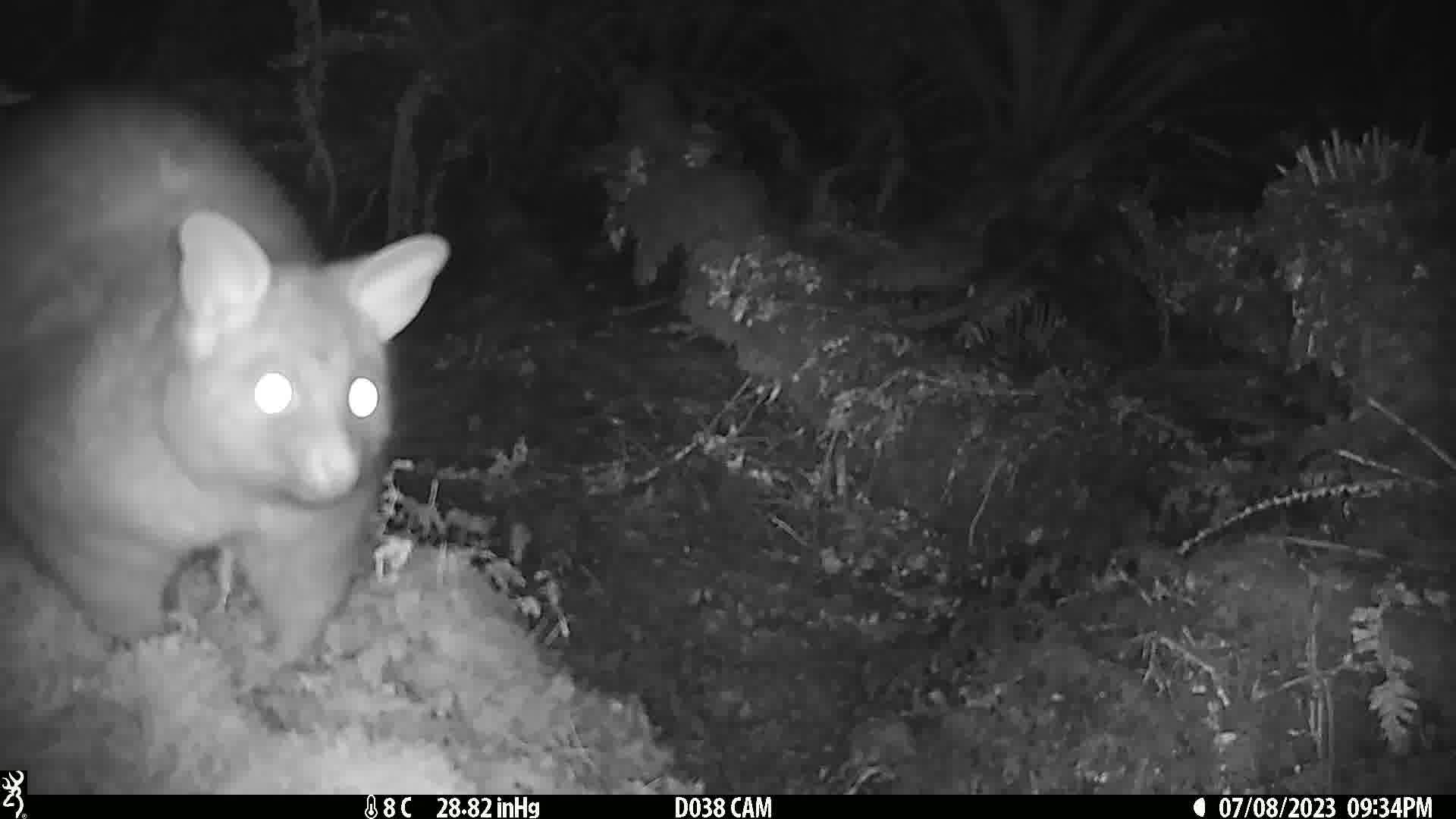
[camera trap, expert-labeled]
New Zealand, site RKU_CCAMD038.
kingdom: Animalia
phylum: Chordata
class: Mammalia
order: Diprotodontia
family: Phalangeridae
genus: Trichosurus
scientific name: Trichosurus vulpecula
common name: common brushtail possum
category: possum